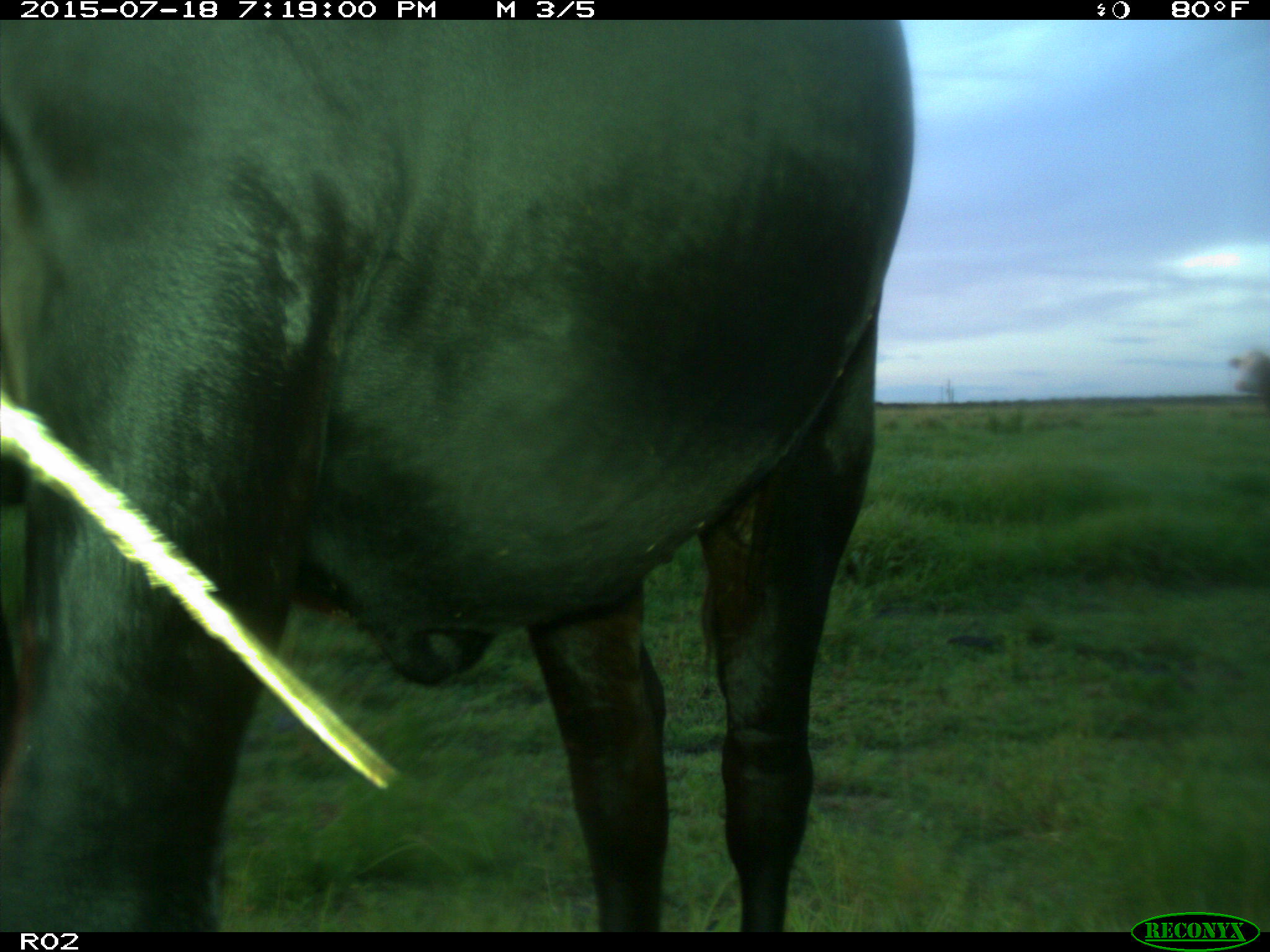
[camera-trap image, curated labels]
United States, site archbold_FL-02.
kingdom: Animalia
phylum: Chordata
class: Mammalia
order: Artiodactyla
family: Bovidae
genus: Bos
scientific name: Bos taurus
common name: domestic cow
Bos taurus (domestic cow).